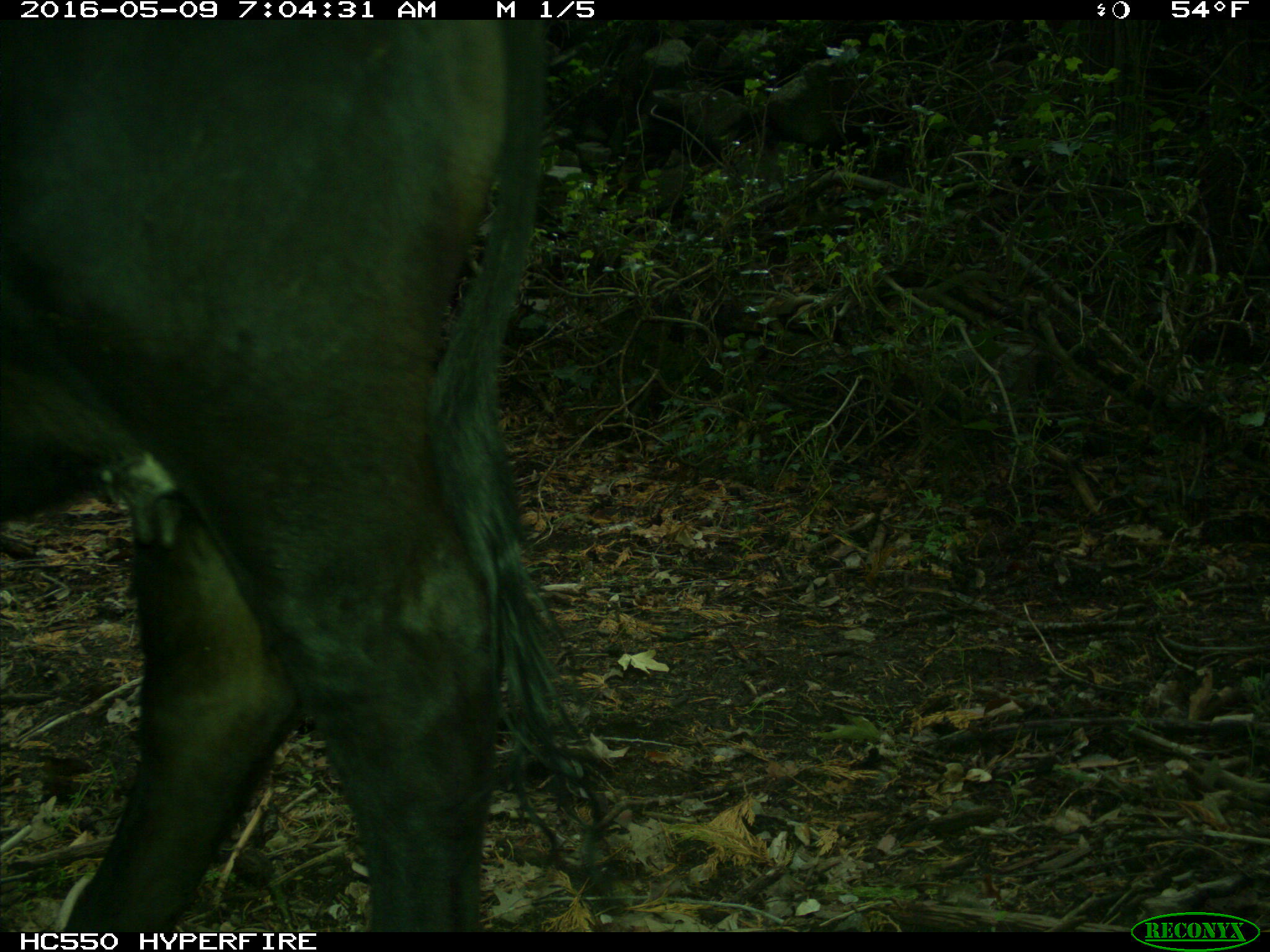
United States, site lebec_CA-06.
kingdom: Animalia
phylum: Chordata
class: Mammalia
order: Artiodactyla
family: Bovidae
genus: Bos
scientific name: Bos taurus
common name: domestic cow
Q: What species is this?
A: Bos taurus (domestic cow).